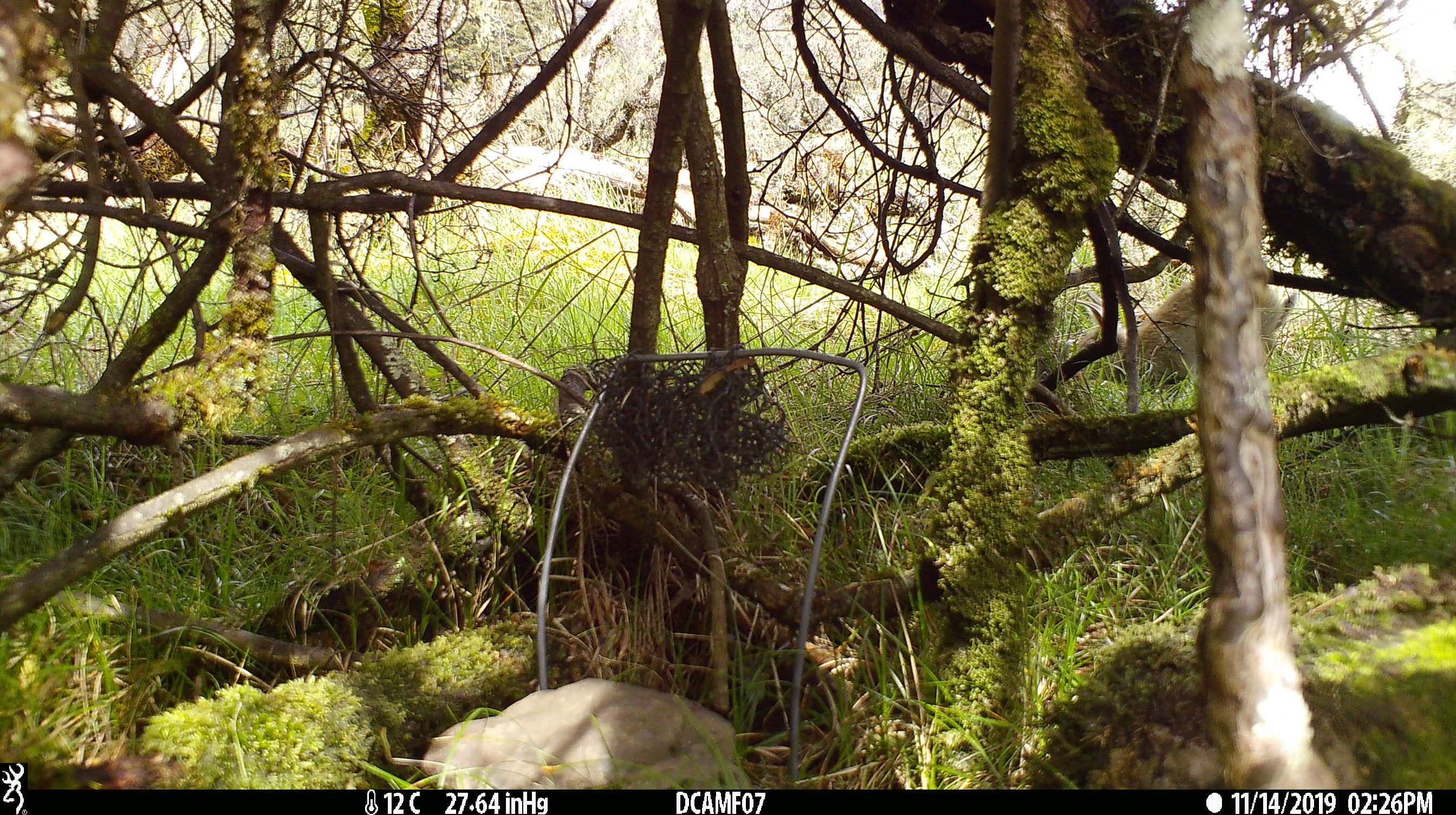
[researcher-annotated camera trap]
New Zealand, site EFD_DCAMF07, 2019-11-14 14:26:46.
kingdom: Animalia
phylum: Chordata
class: Mammalia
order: Lagomorpha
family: Leporidae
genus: Oryctolagus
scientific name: Oryctolagus cuniculus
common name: european rabbit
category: rabbit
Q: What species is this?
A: Rabbit (european rabbit) (Oryctolagus cuniculus).